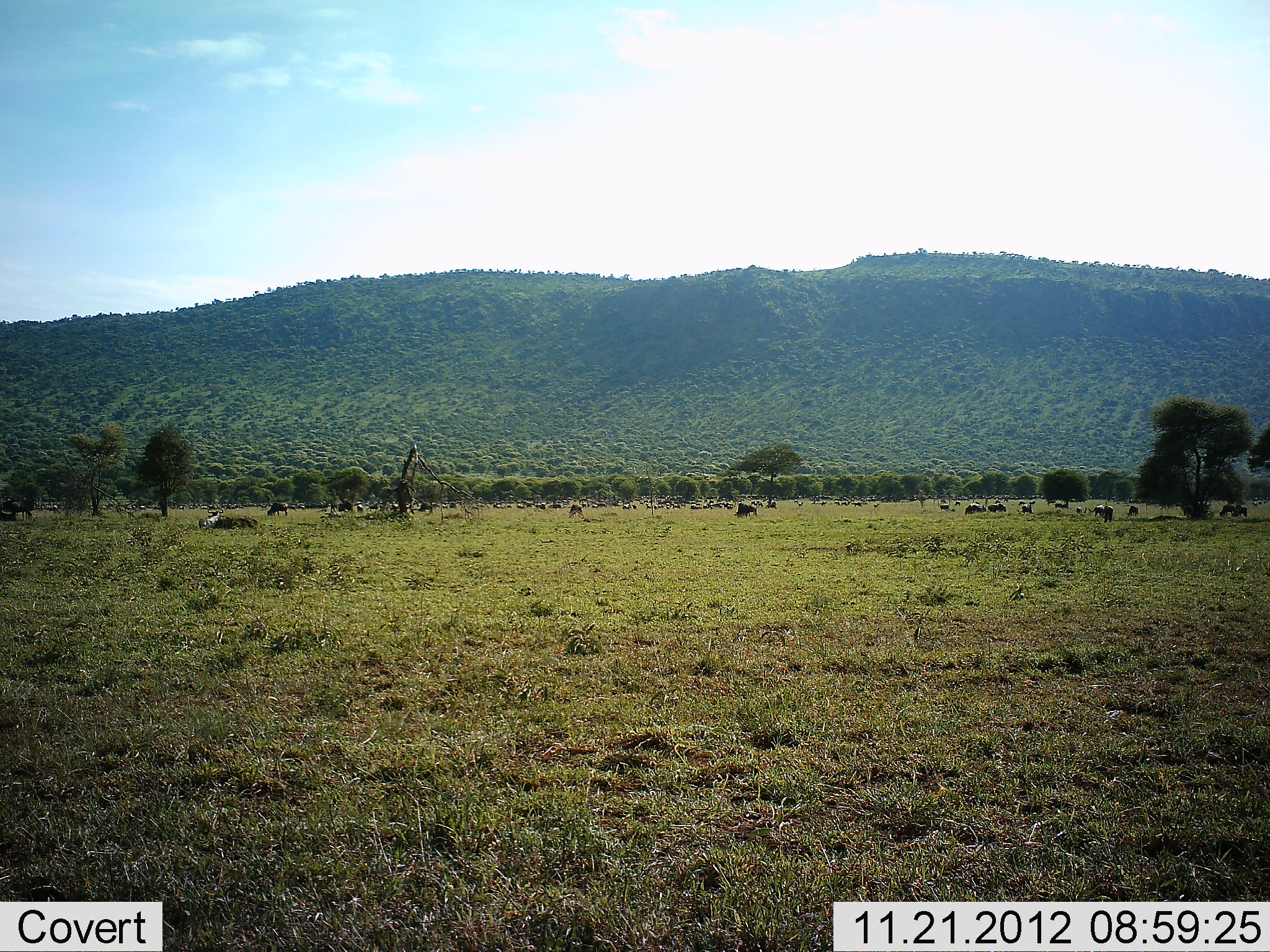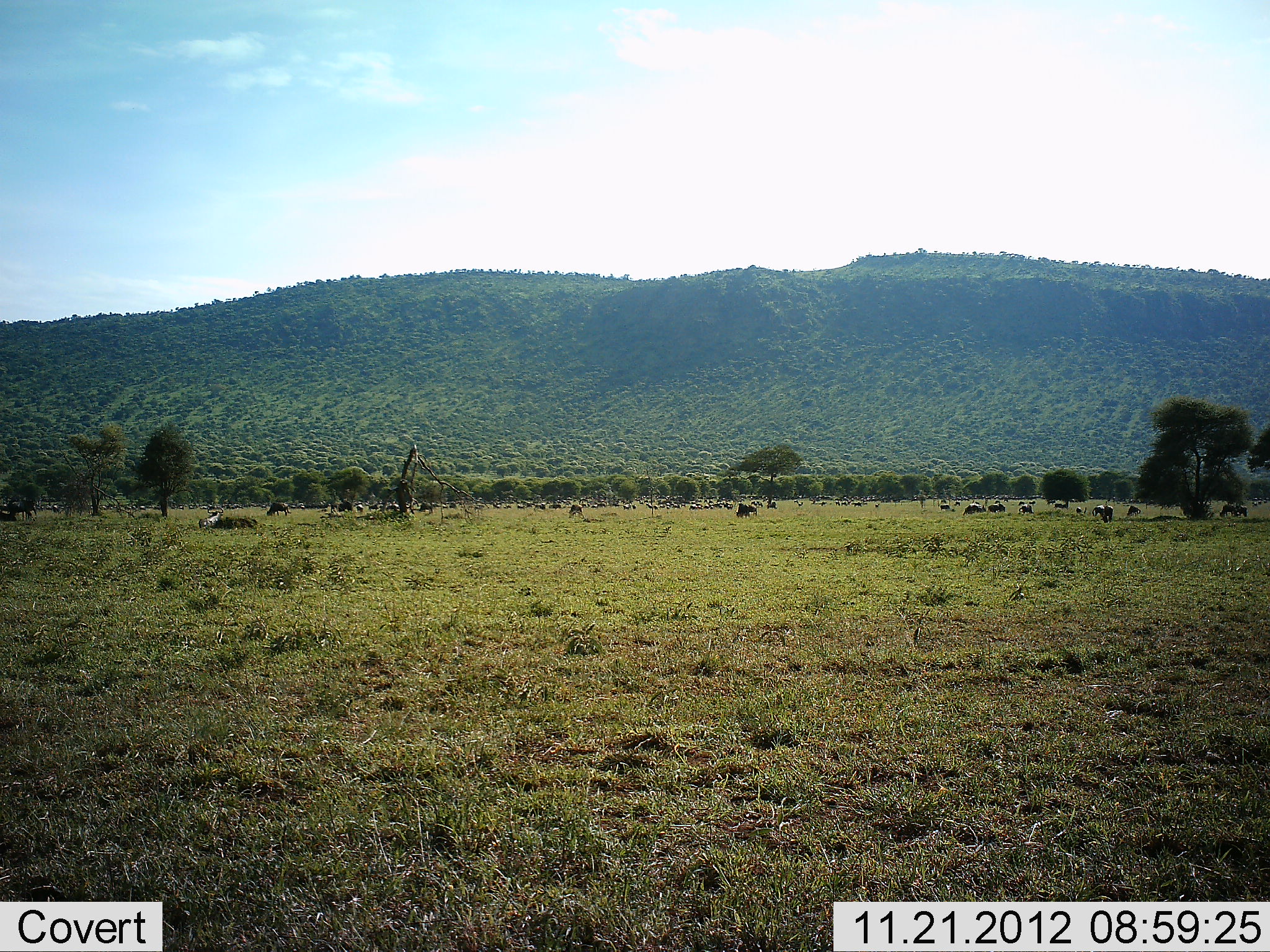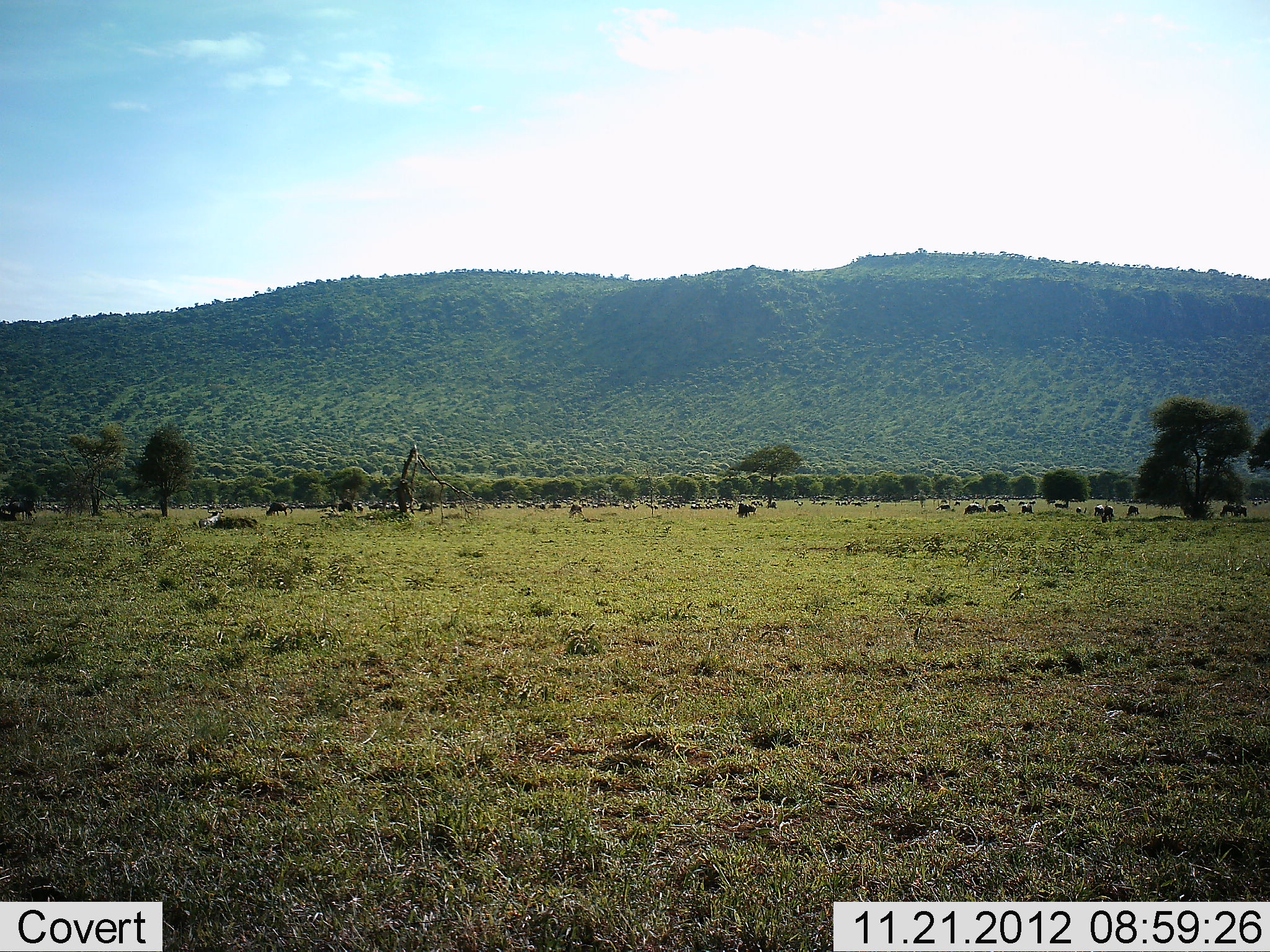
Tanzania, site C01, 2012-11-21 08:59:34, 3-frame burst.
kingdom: Animalia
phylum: Chordata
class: Mammalia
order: Artiodactyla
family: Bovidae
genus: Connochaetes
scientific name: Connochaetes taurinus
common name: blue wildebeest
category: wildebeest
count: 11-50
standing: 45%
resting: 15%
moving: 25%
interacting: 0%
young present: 0%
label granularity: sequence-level